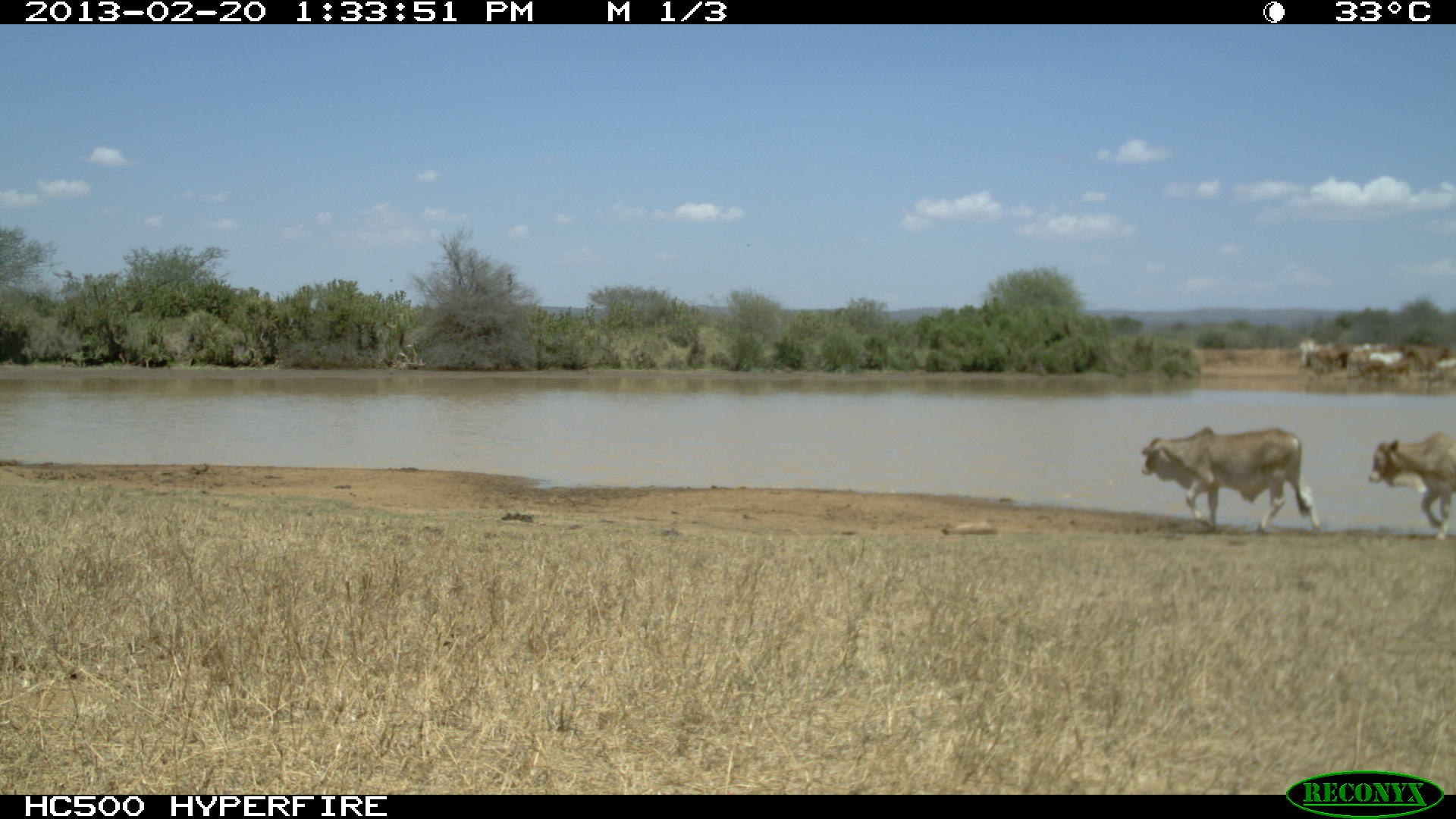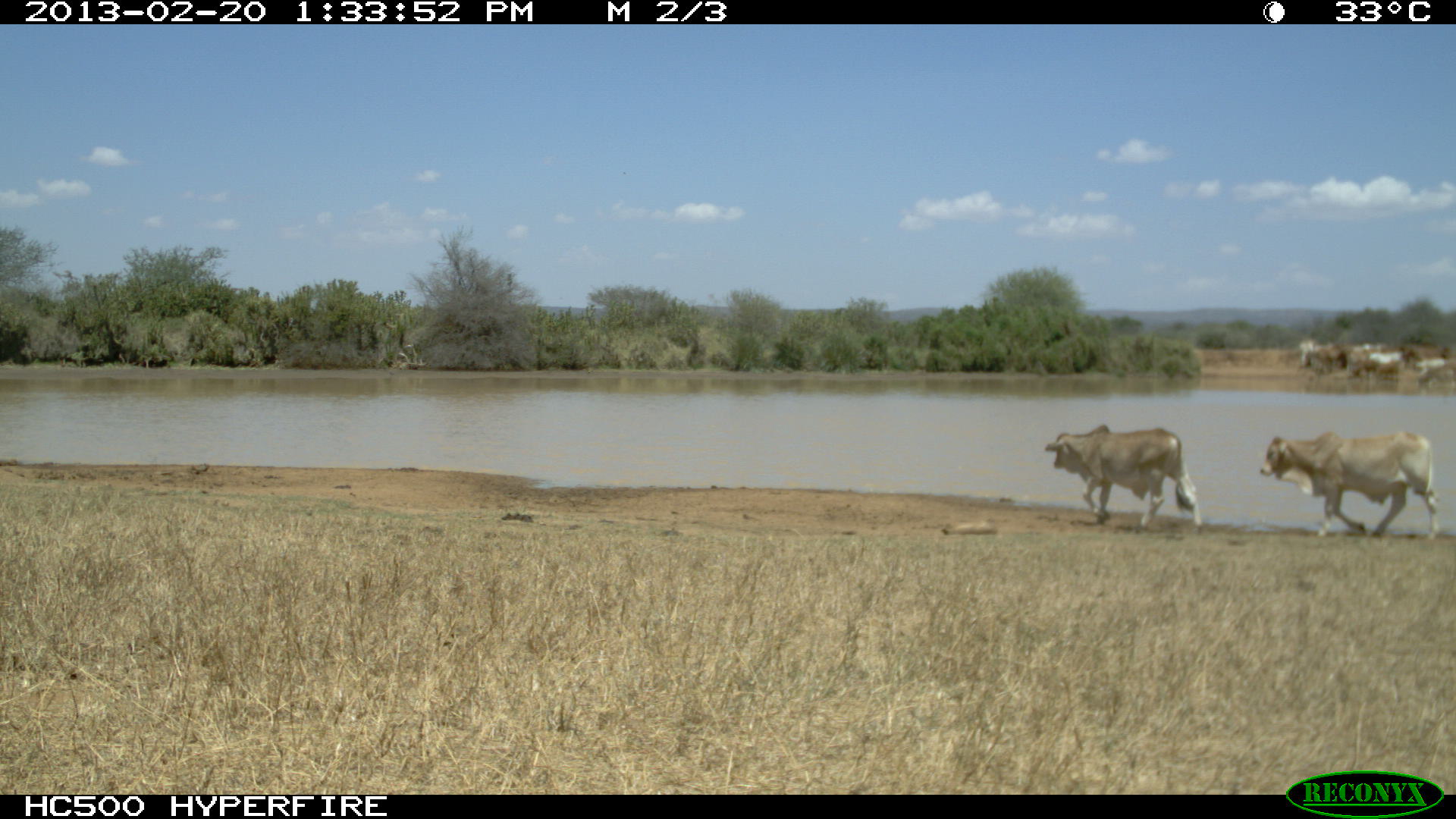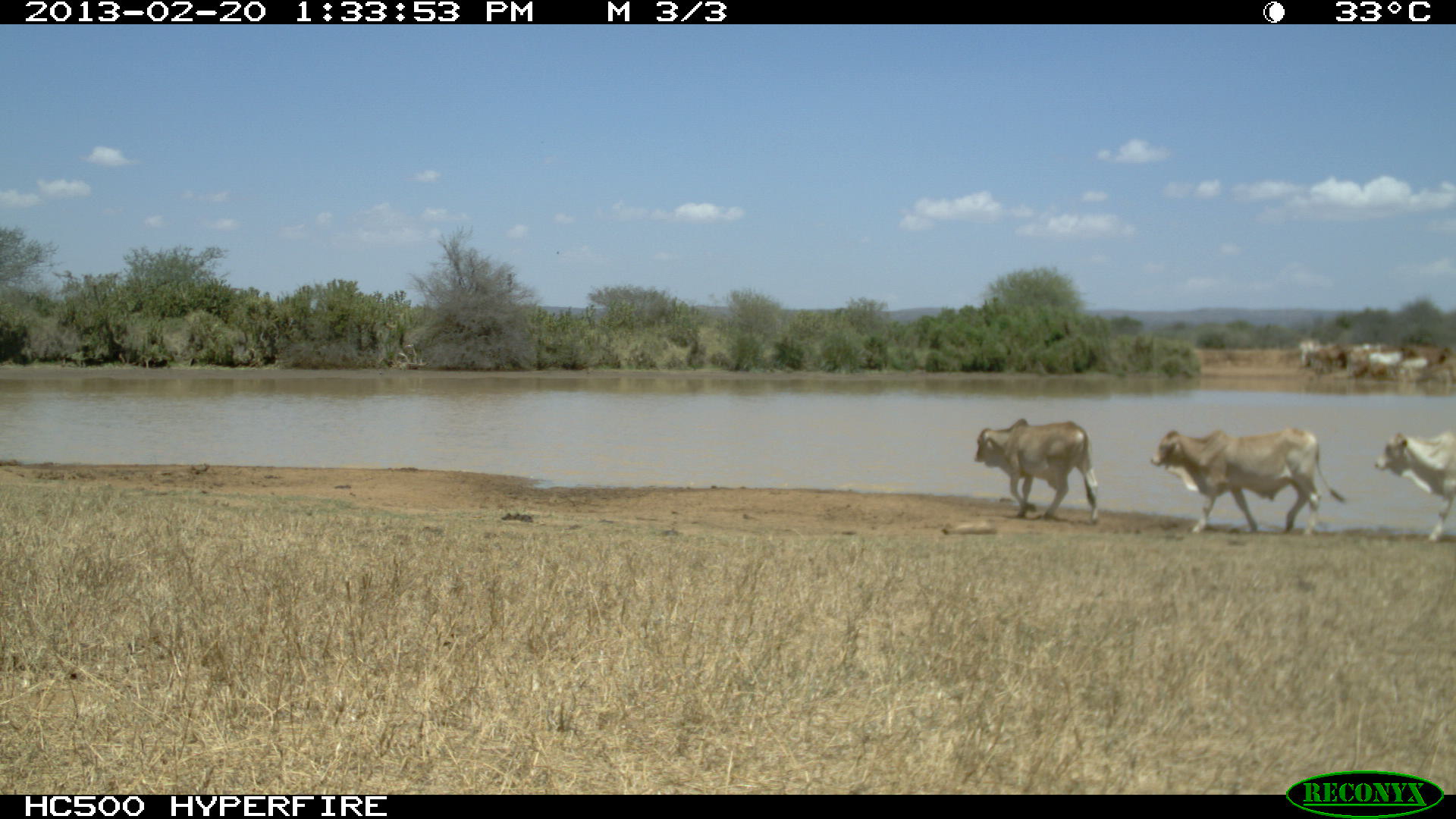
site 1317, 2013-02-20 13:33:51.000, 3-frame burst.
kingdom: Animalia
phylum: Chordata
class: Mammalia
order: Artiodactyla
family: Bovidae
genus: Bos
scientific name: Bos taurus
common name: domestic cattle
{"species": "Bos taurus (domestic cattle)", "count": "1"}